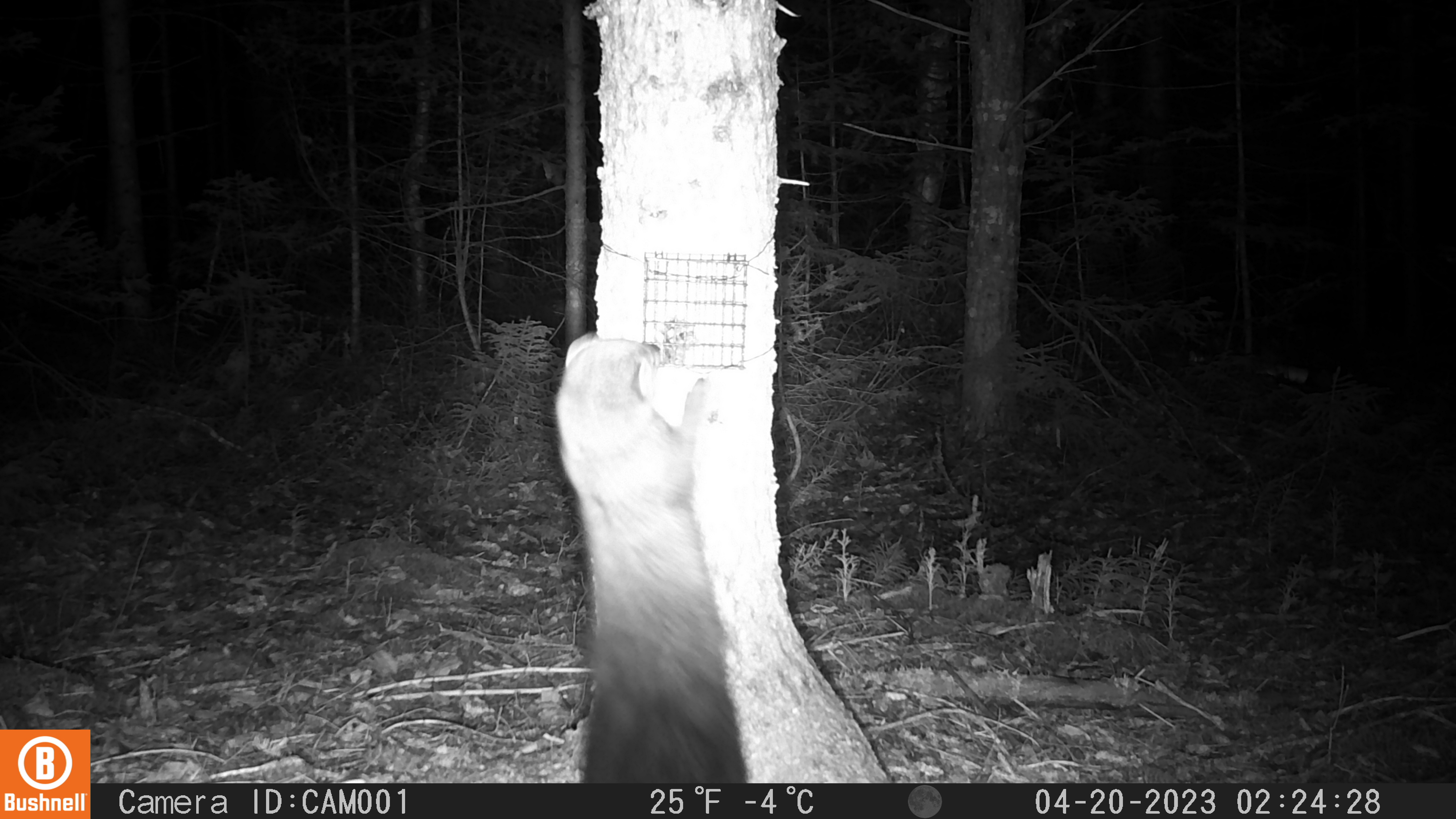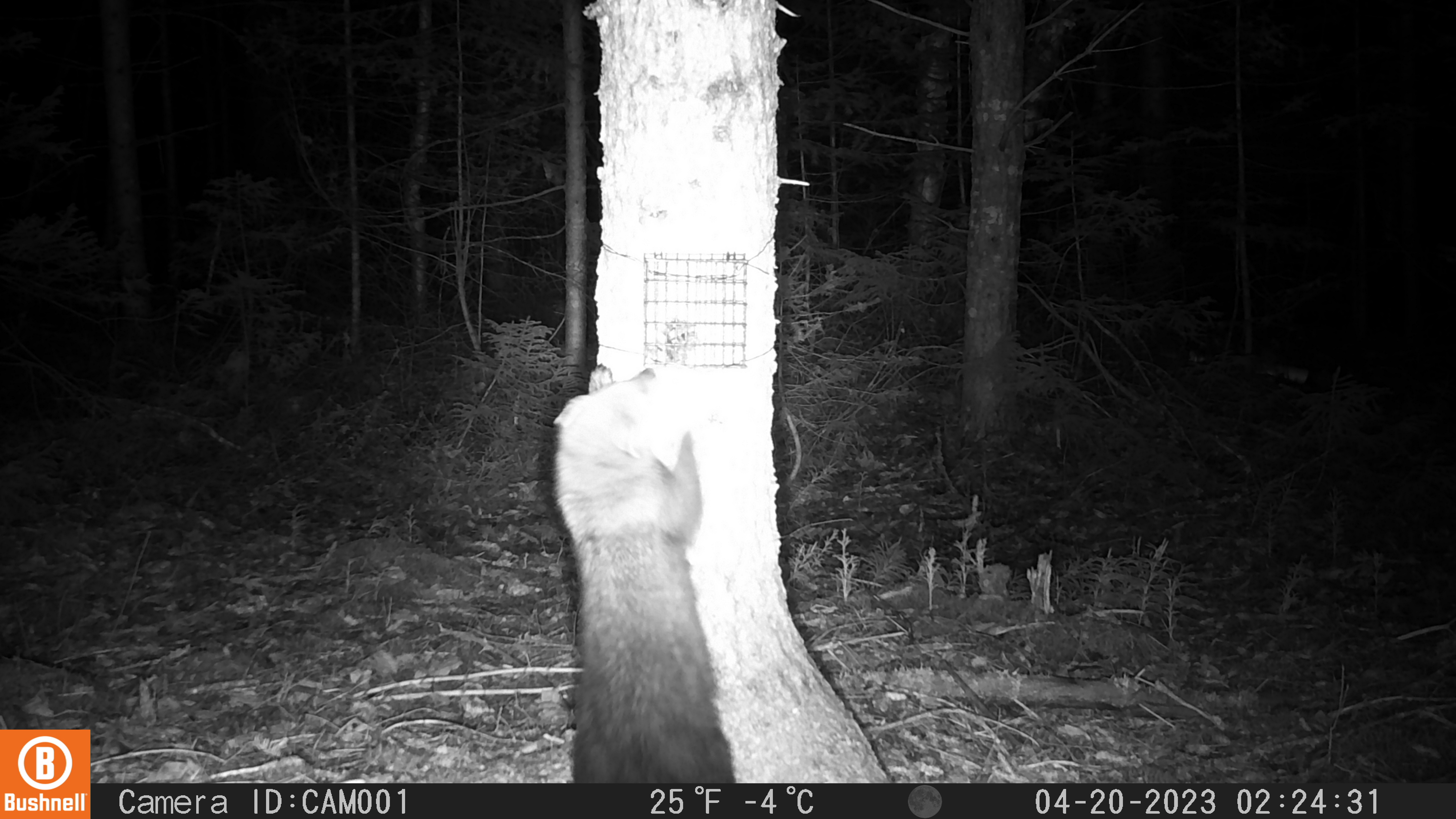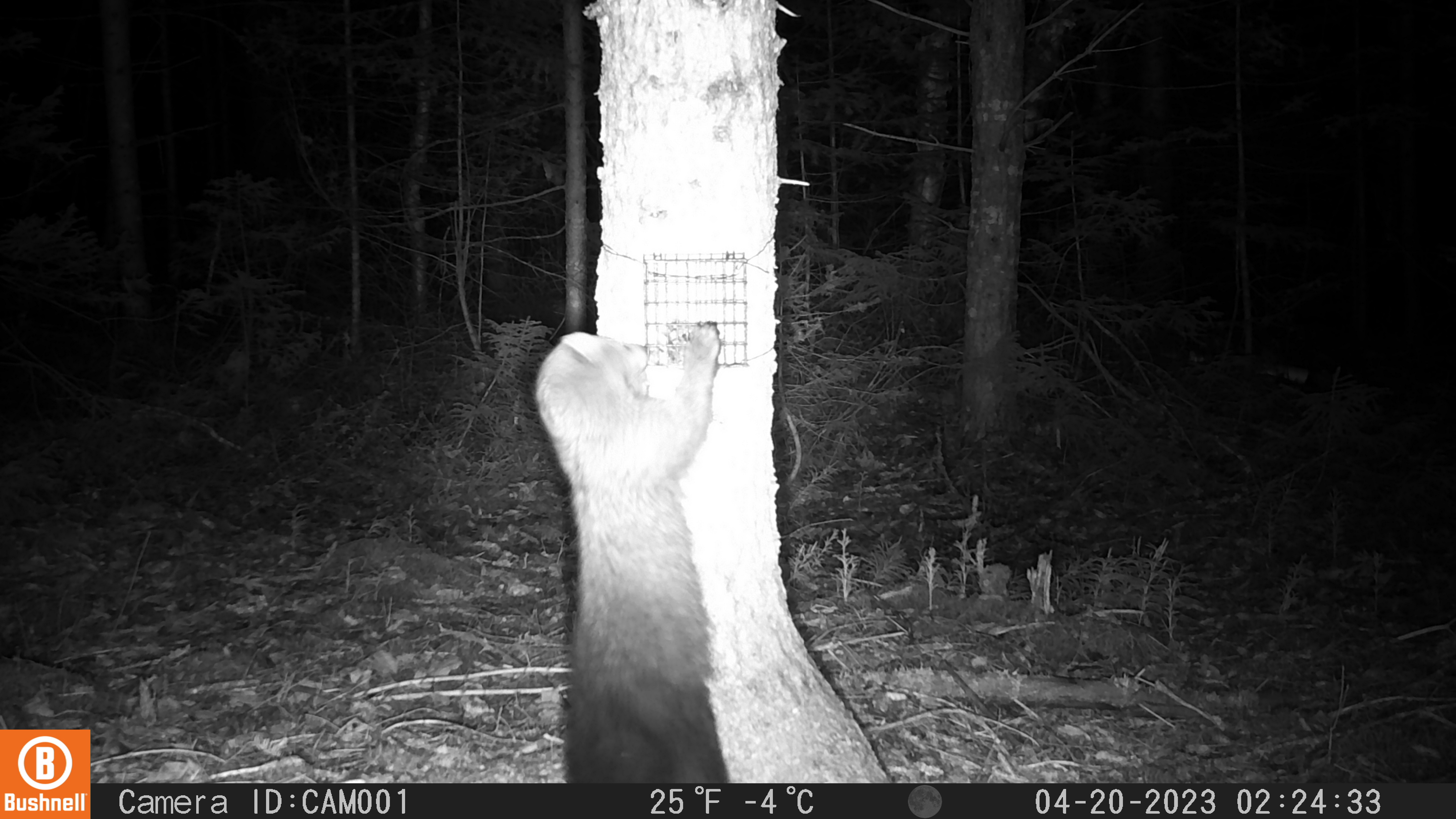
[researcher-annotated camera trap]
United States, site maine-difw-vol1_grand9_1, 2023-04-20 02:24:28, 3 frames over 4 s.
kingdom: Animalia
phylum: Chordata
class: Mammalia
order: Carnivora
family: Mustelidae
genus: Pekania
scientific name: Pekania pennanti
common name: fisher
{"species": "fisher (Pekania pennanti)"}